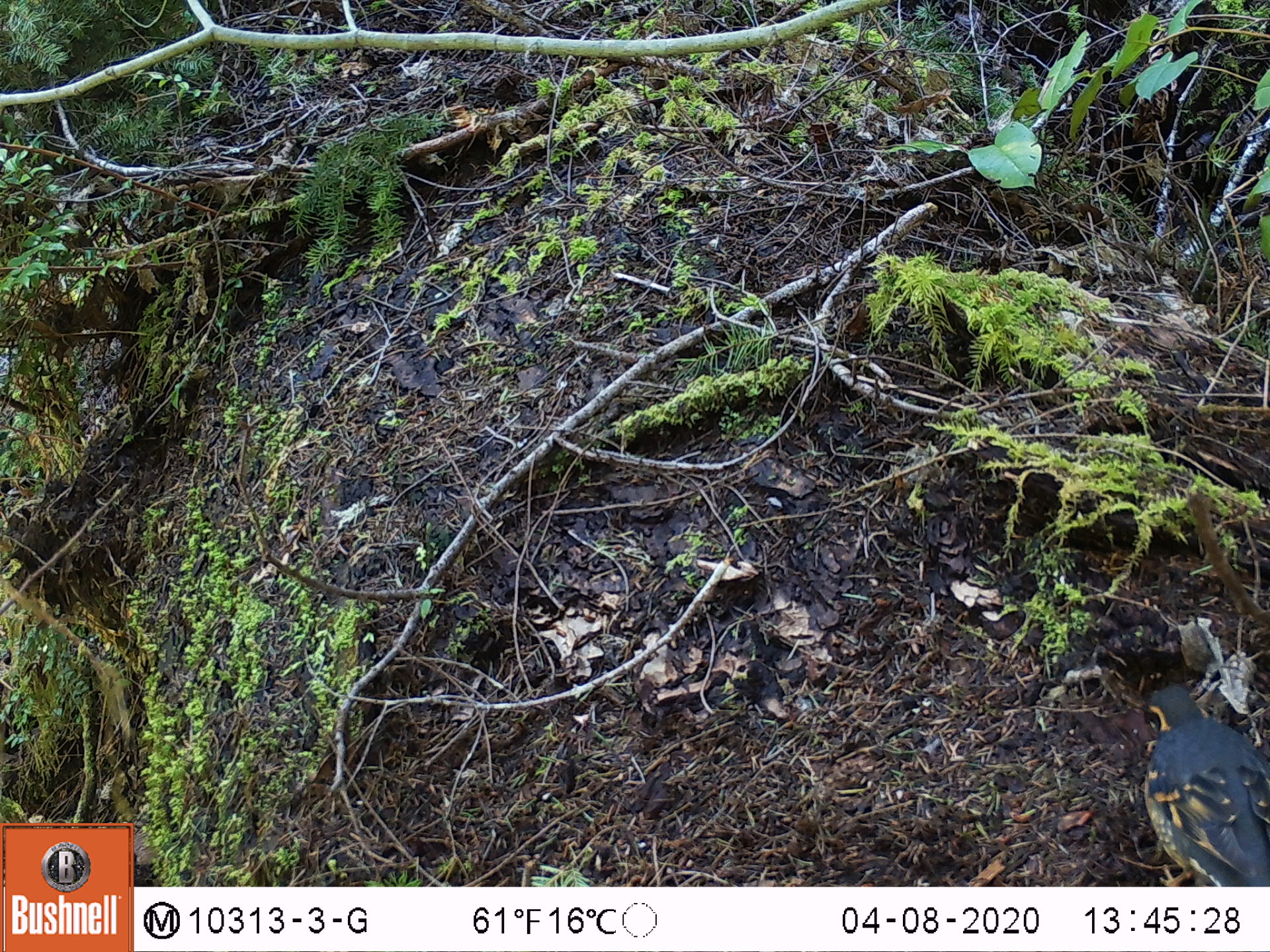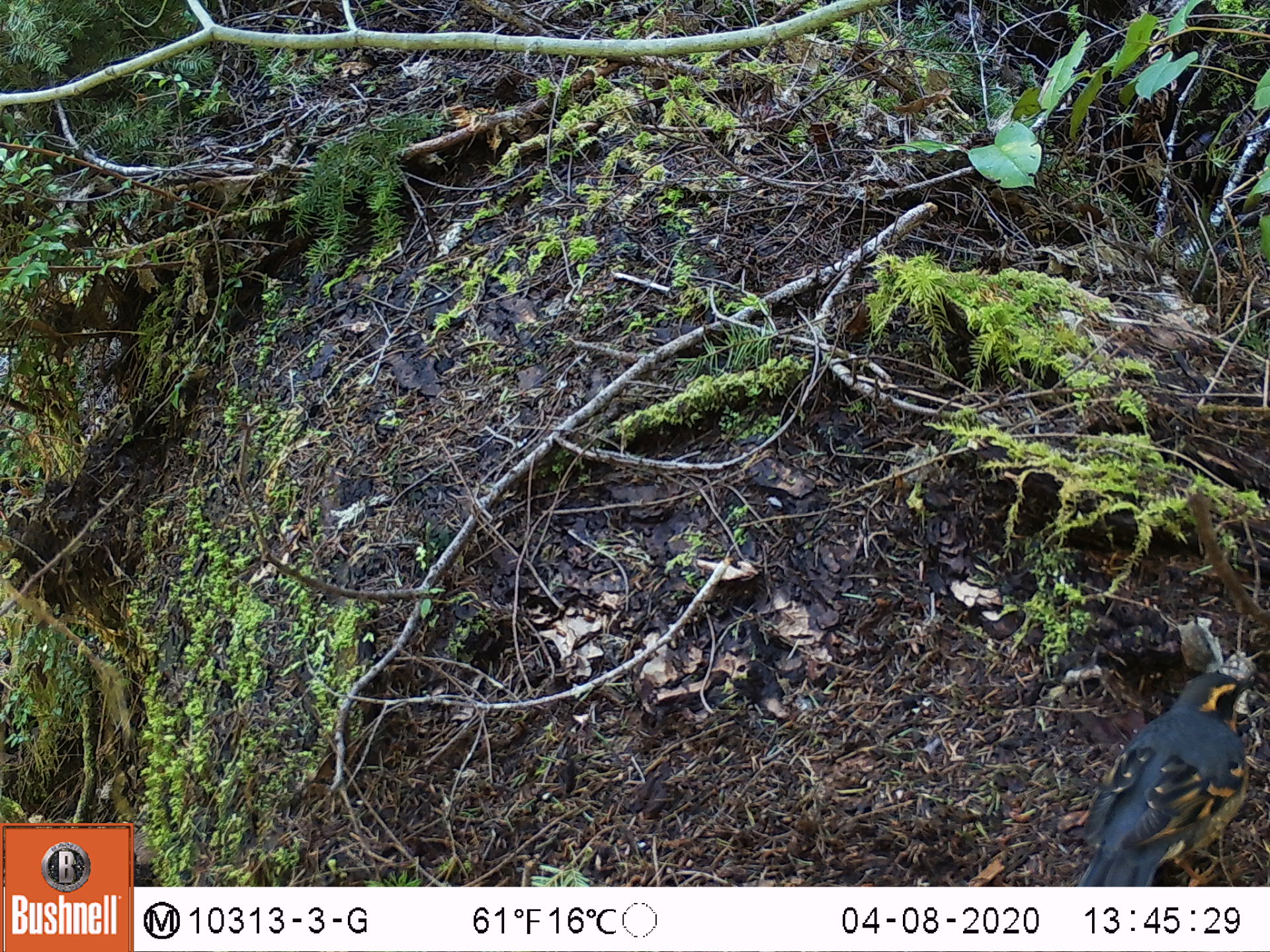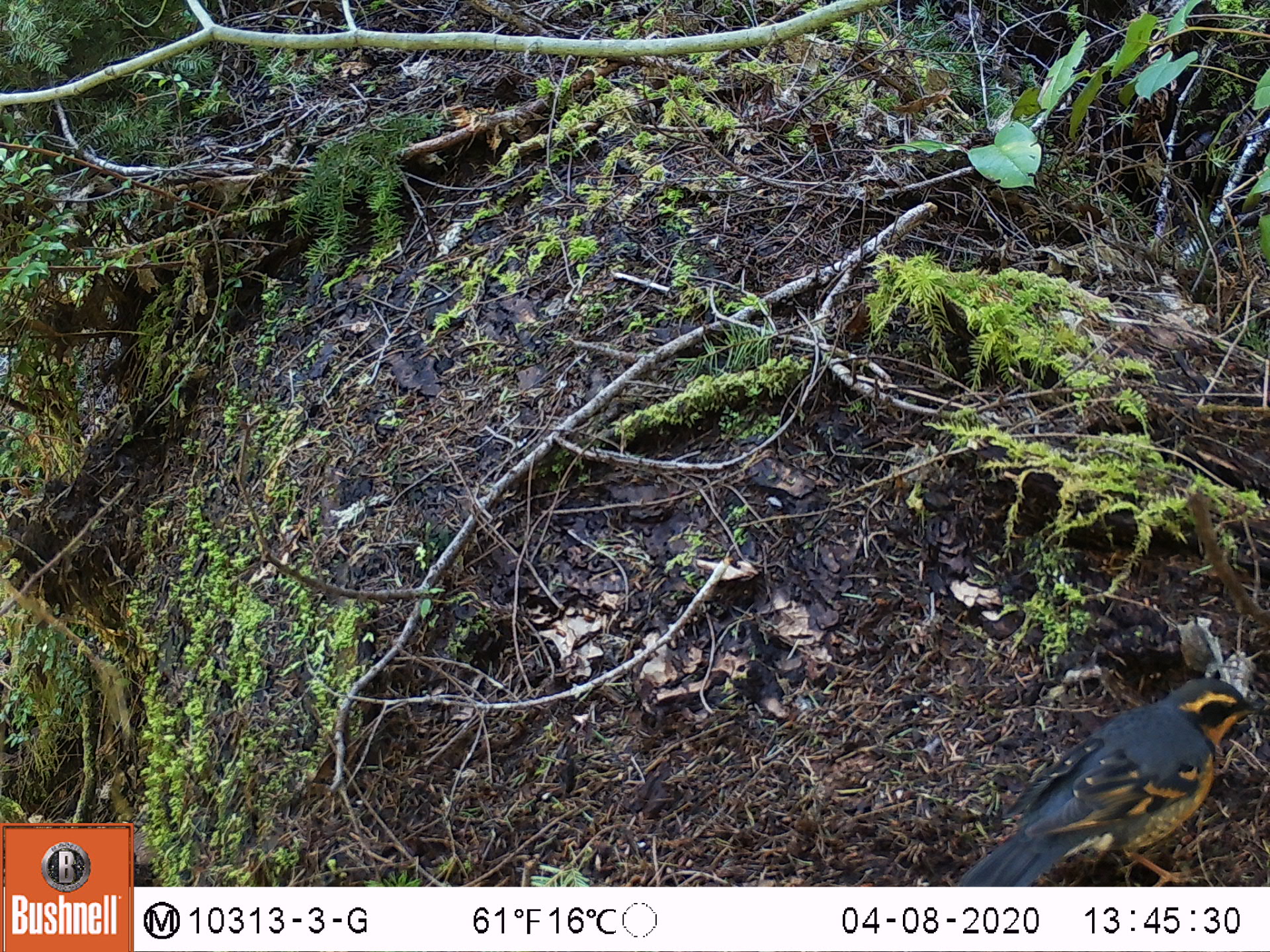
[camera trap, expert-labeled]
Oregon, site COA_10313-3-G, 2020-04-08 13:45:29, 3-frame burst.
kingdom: Animalia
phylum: Chordata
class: Aves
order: Passeriformes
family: Turdidae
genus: Ixoreus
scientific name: Ixoreus naevius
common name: varied thrush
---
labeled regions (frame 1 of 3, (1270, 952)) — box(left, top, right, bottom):
varied thrush: box(1129, 679, 1264, 881)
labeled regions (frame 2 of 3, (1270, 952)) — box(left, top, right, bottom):
varied thrush: box(1080, 666, 1256, 881)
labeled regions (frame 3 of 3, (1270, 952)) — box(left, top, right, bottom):
varied thrush: box(962, 679, 1255, 881)